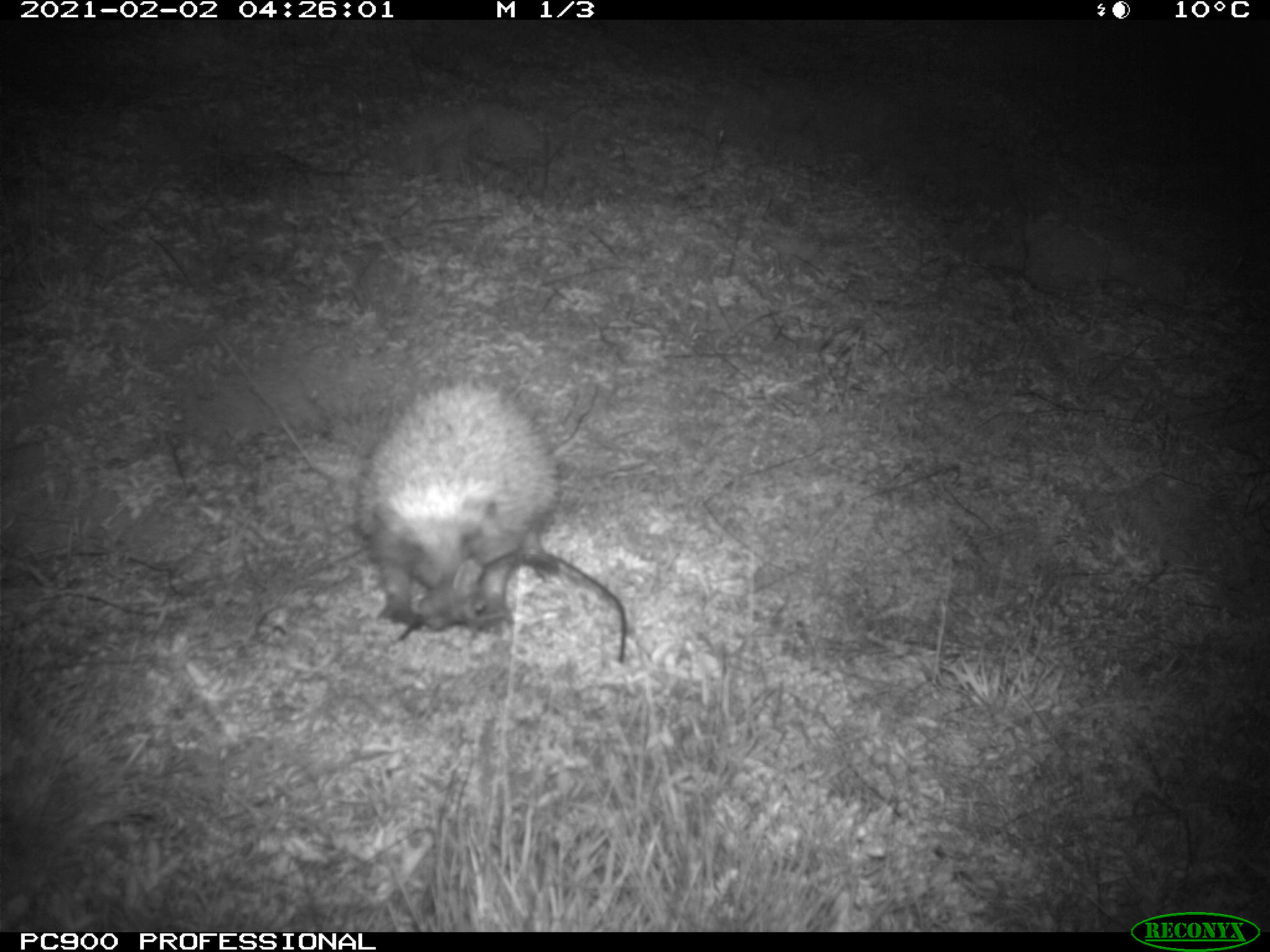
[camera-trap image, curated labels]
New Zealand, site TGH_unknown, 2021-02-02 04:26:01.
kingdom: Animalia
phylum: Chordata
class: Mammalia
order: Eulipotyphla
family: Erinaceidae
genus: Erinaceus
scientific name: Erinaceus europaeus europaeus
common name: european hedgehog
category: hedgehog